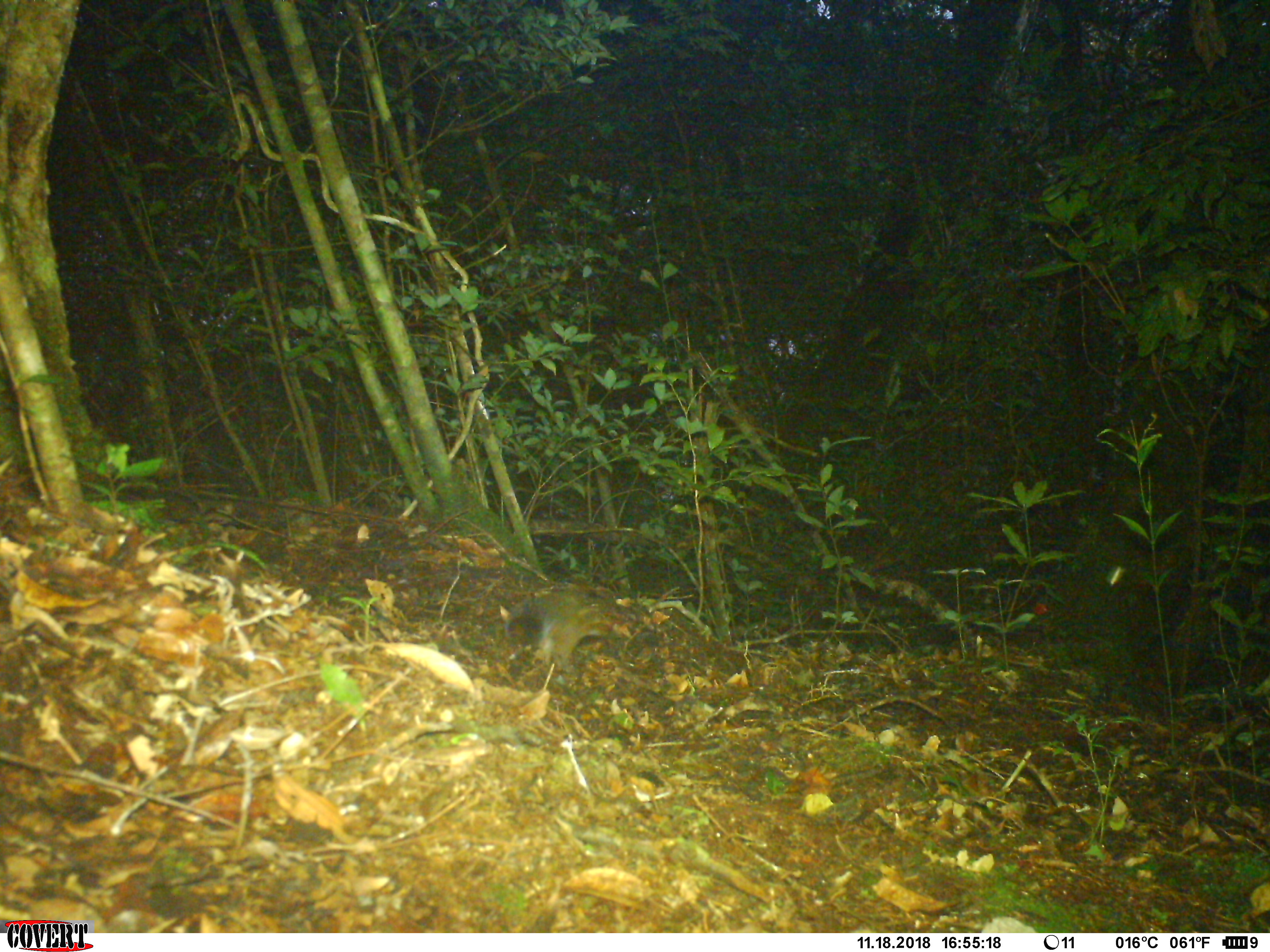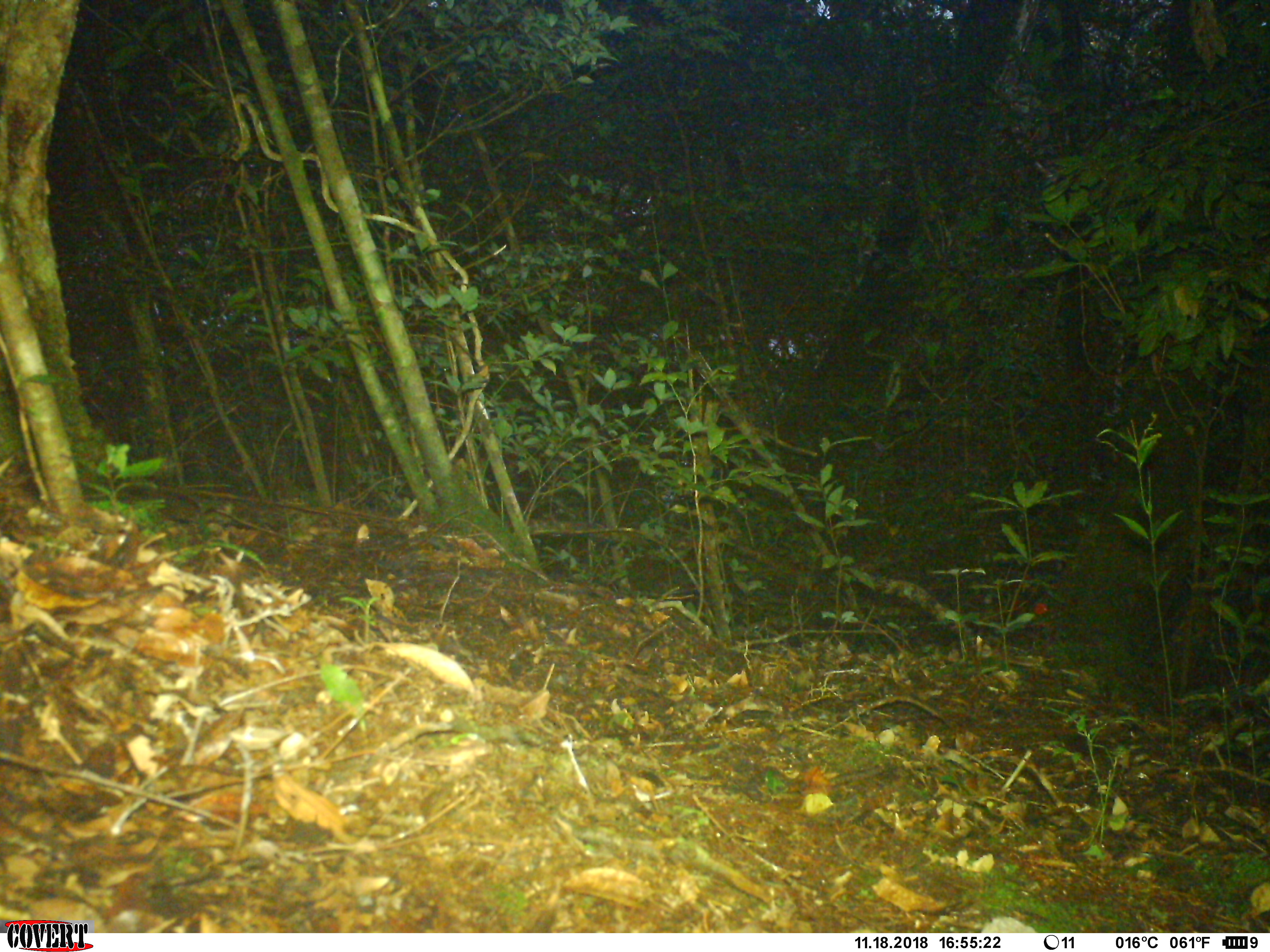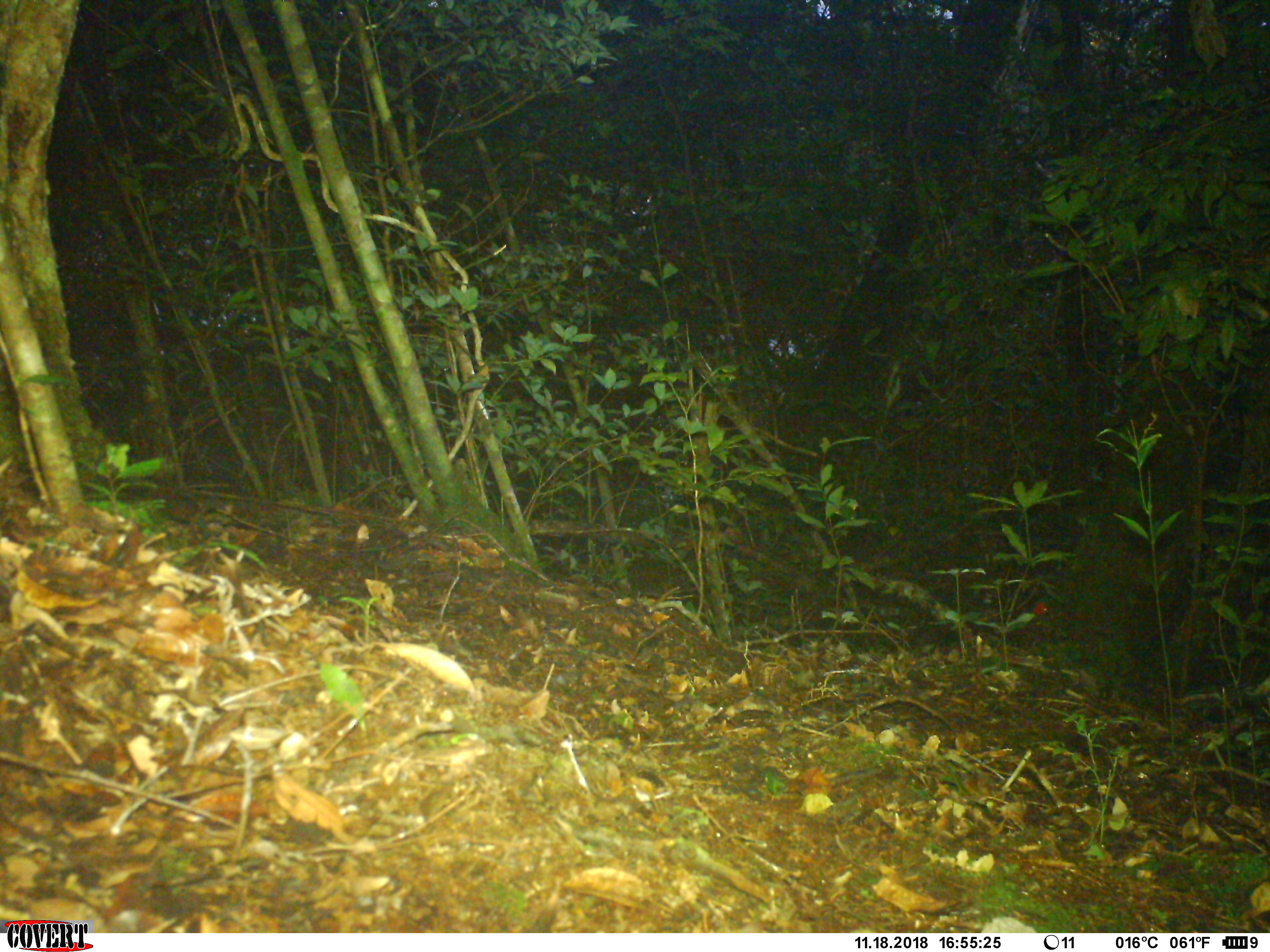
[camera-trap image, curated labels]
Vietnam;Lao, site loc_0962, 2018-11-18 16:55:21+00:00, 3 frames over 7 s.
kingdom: Animalia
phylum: Chordata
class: Mammalia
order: Rodentia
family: Sciuridae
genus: Dremomys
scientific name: Dremomys rufigenis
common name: red-cheeked squirrel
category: red cheeked squirrel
Red cheeked squirrel (red-cheeked squirrel) (Dremomys rufigenis). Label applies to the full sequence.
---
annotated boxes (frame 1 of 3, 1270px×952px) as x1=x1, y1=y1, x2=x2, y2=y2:
red cheeked squirrel: x1=502, y1=590, x2=636, y2=664